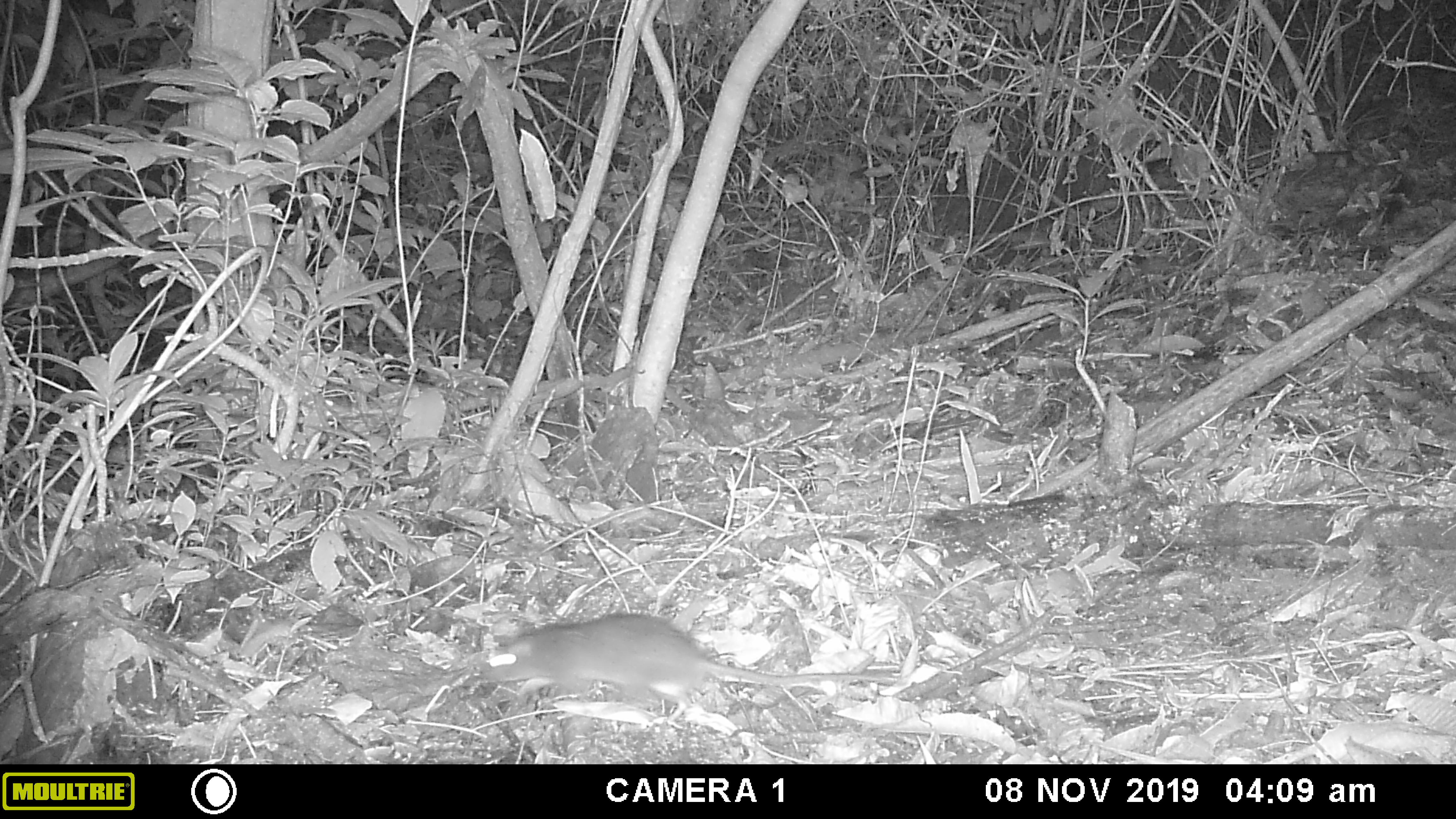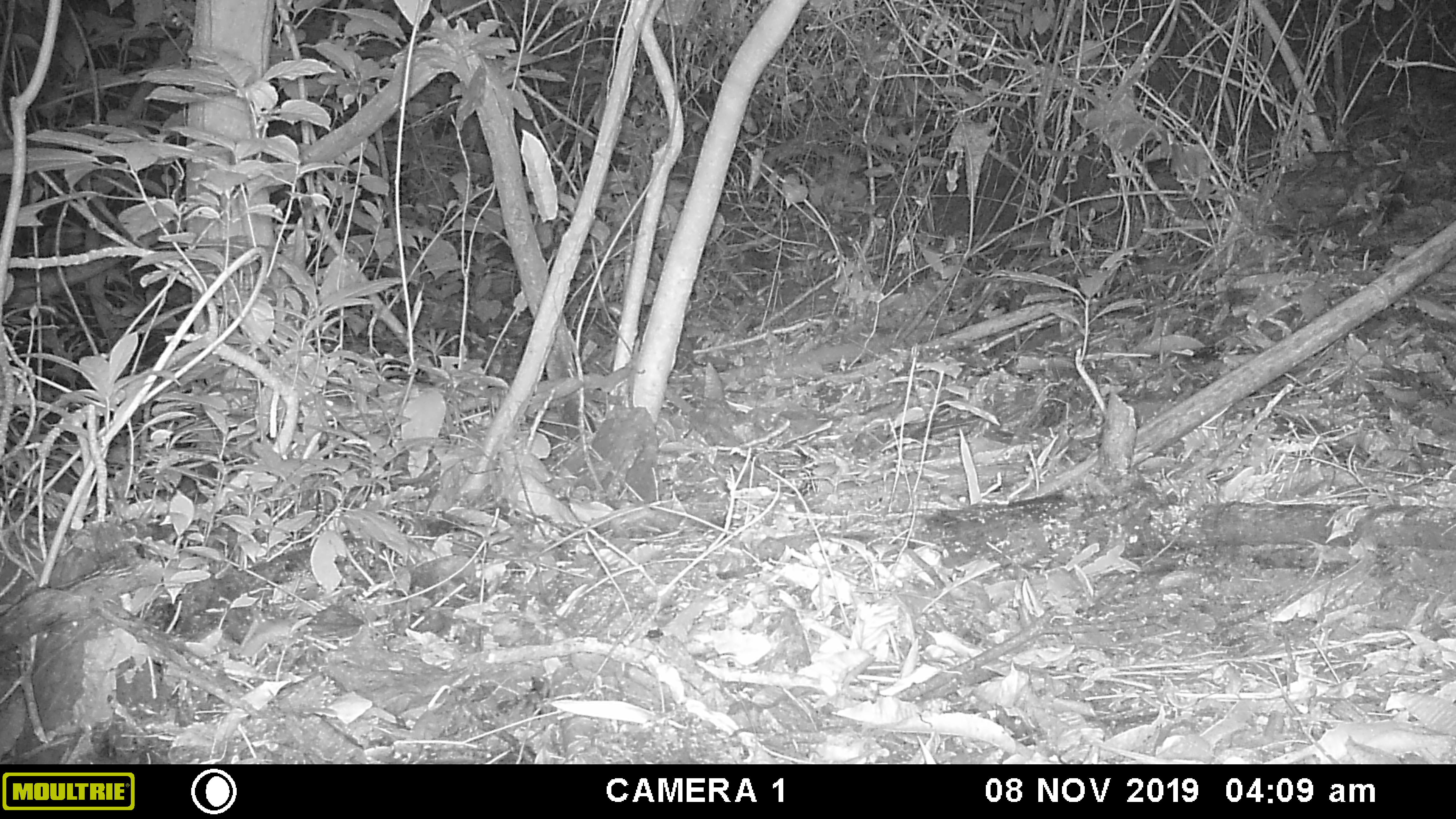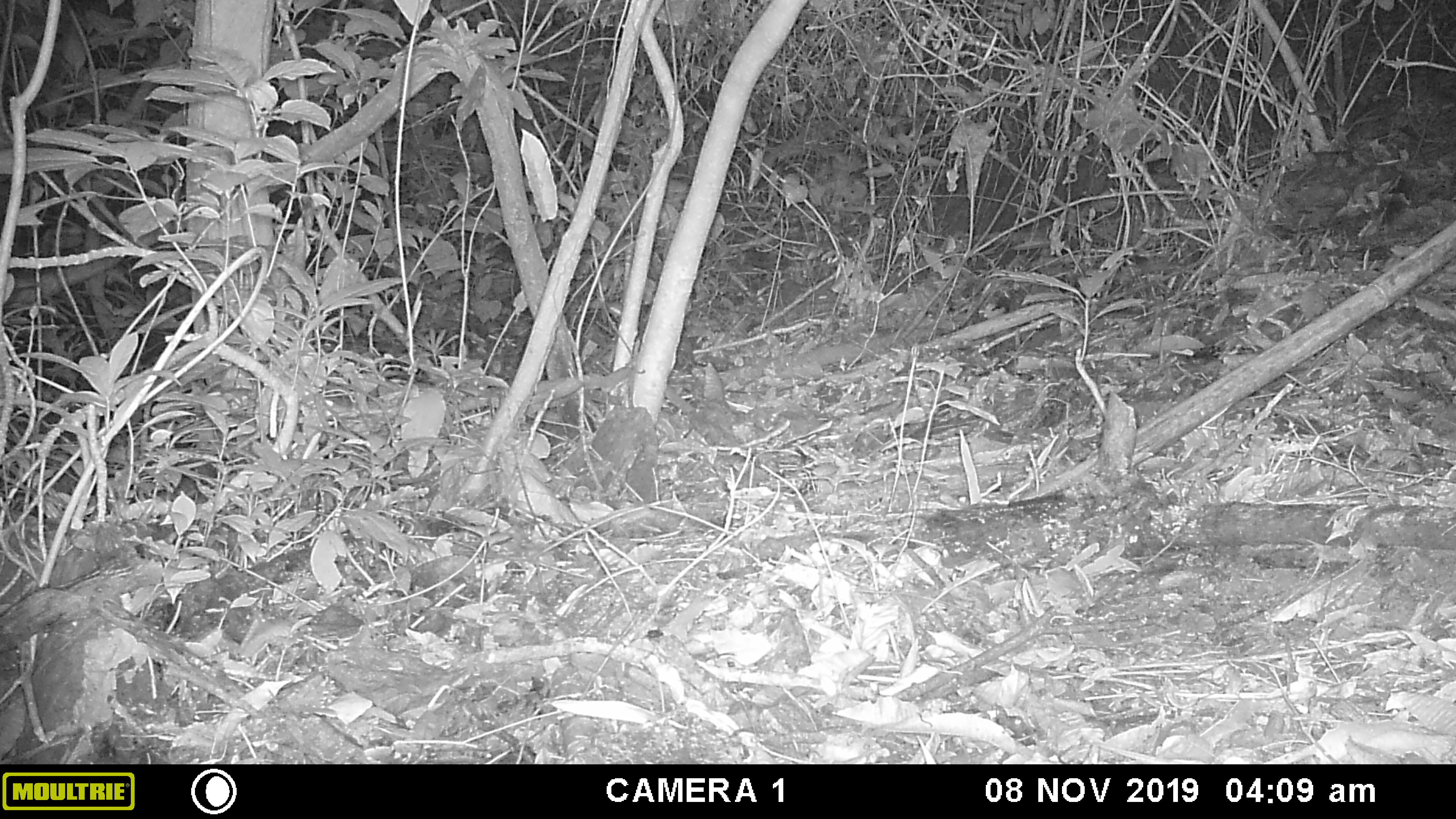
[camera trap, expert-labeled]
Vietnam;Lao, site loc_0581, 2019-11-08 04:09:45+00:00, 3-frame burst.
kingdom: Animalia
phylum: Chordata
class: Mammalia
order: Rodentia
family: Muridae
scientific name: Muridae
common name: old-world mice and rats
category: unidentified murid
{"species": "unidentified murid (old-world mice and rats) (Muridae)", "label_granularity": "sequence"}